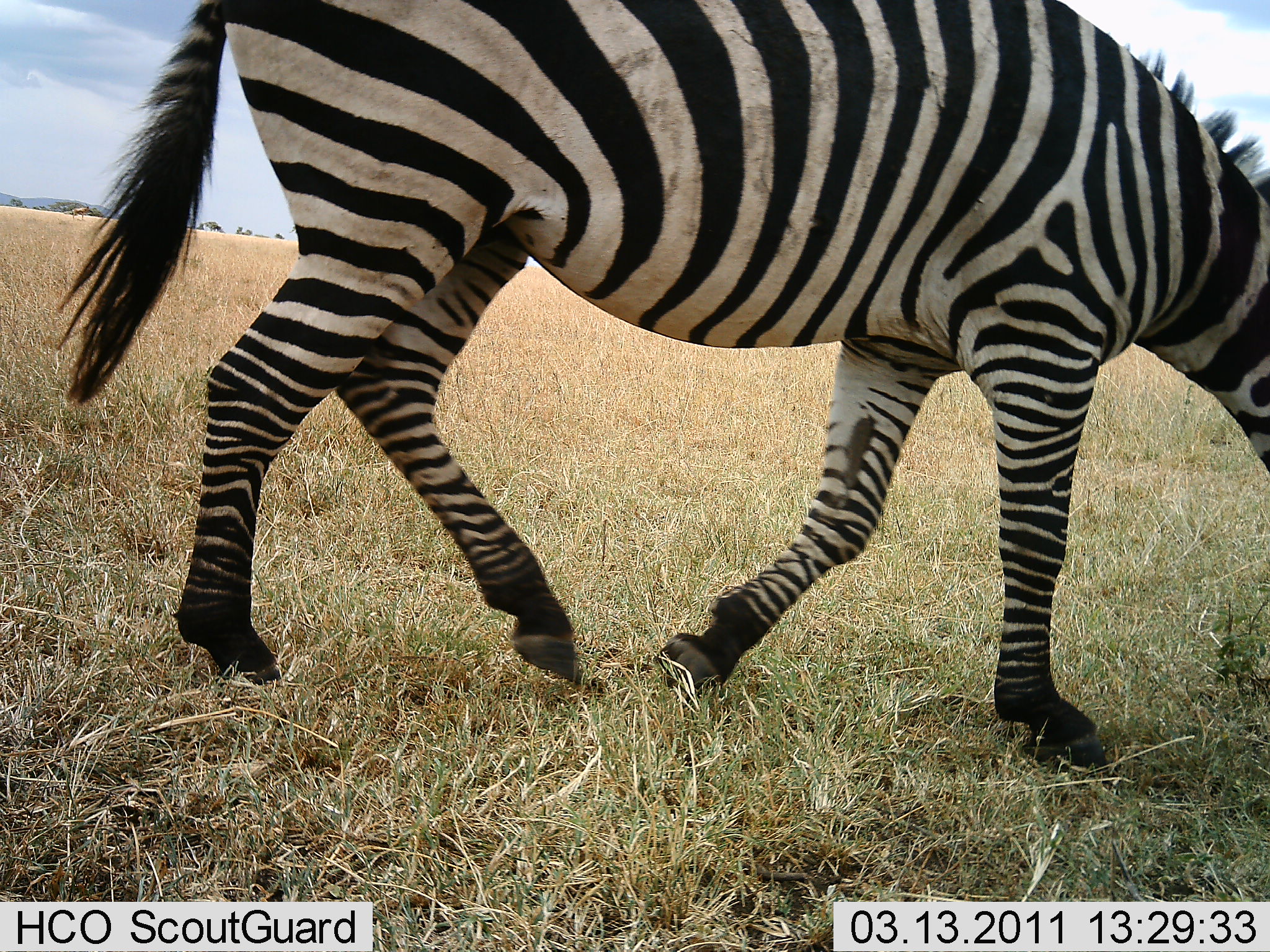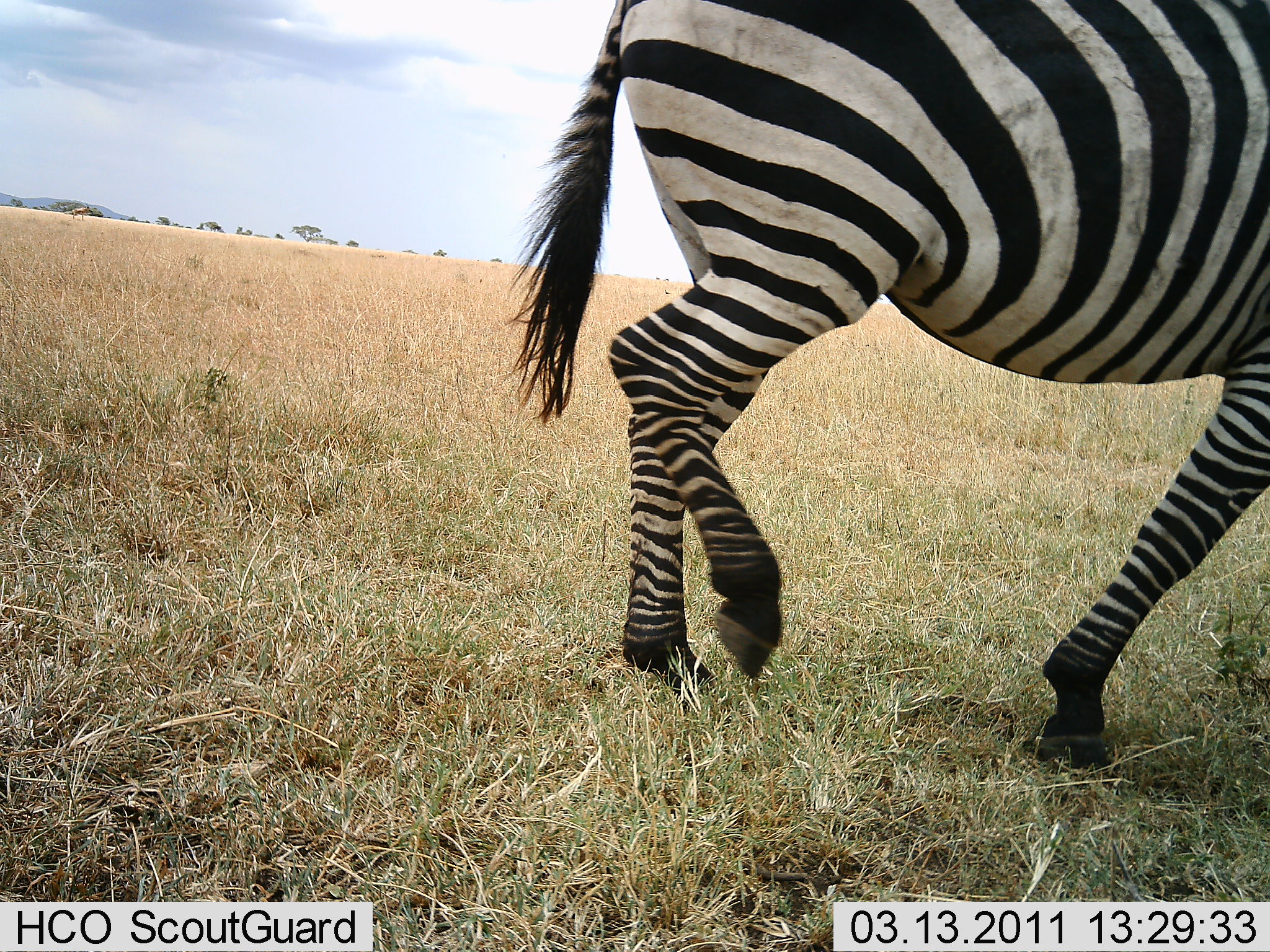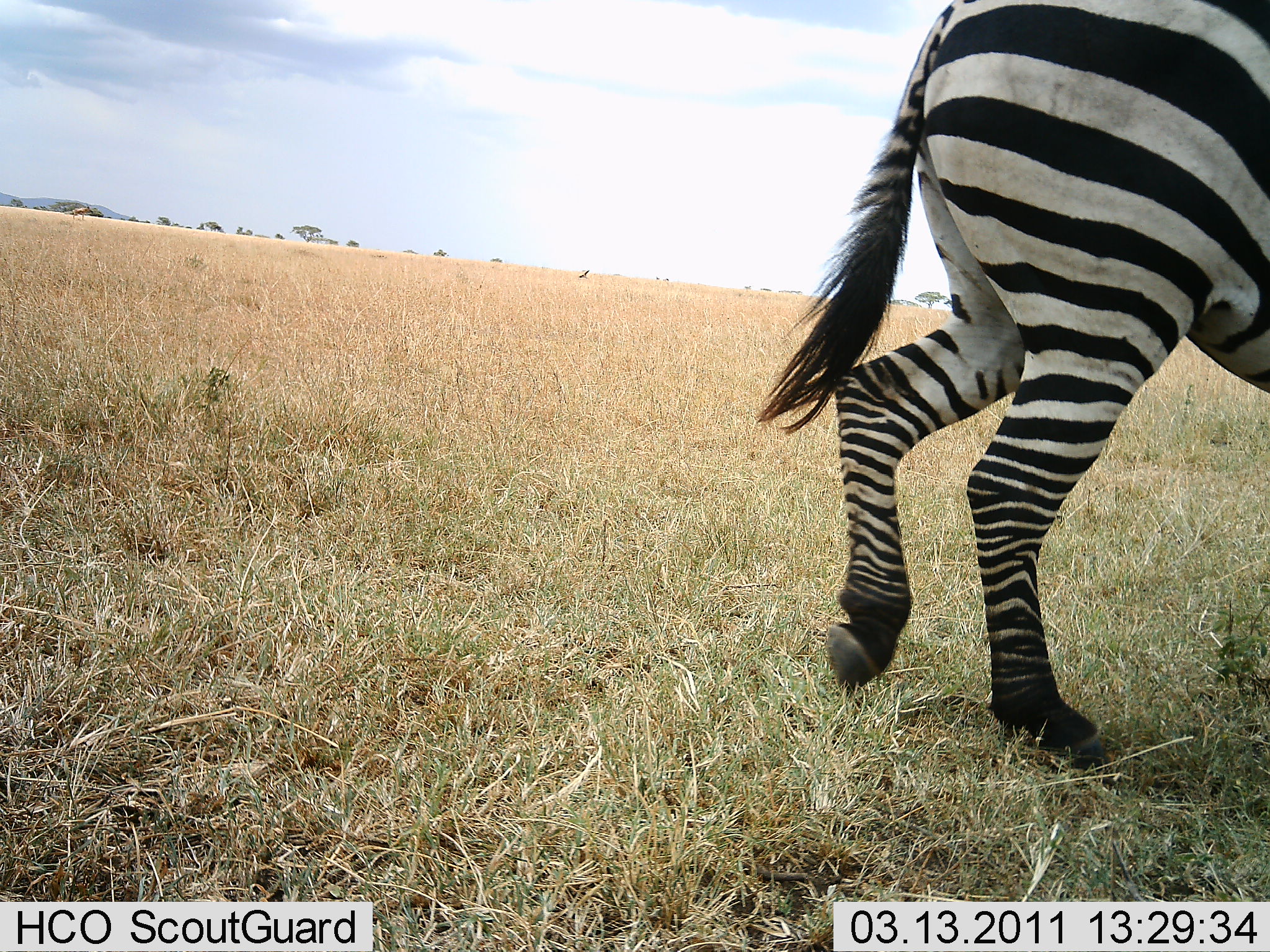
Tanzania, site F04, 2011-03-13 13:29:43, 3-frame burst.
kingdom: Animalia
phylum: Chordata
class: Mammalia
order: Perissodactyla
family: Equidae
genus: Equus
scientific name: Equus quagga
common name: plains zebra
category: zebra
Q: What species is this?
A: Zebra (plains zebra) (Equus quagga).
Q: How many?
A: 1.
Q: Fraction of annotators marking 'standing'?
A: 17%.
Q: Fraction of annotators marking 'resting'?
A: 0%.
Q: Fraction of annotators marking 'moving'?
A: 92%.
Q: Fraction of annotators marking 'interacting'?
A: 0%.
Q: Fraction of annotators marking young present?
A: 0%.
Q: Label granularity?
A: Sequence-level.